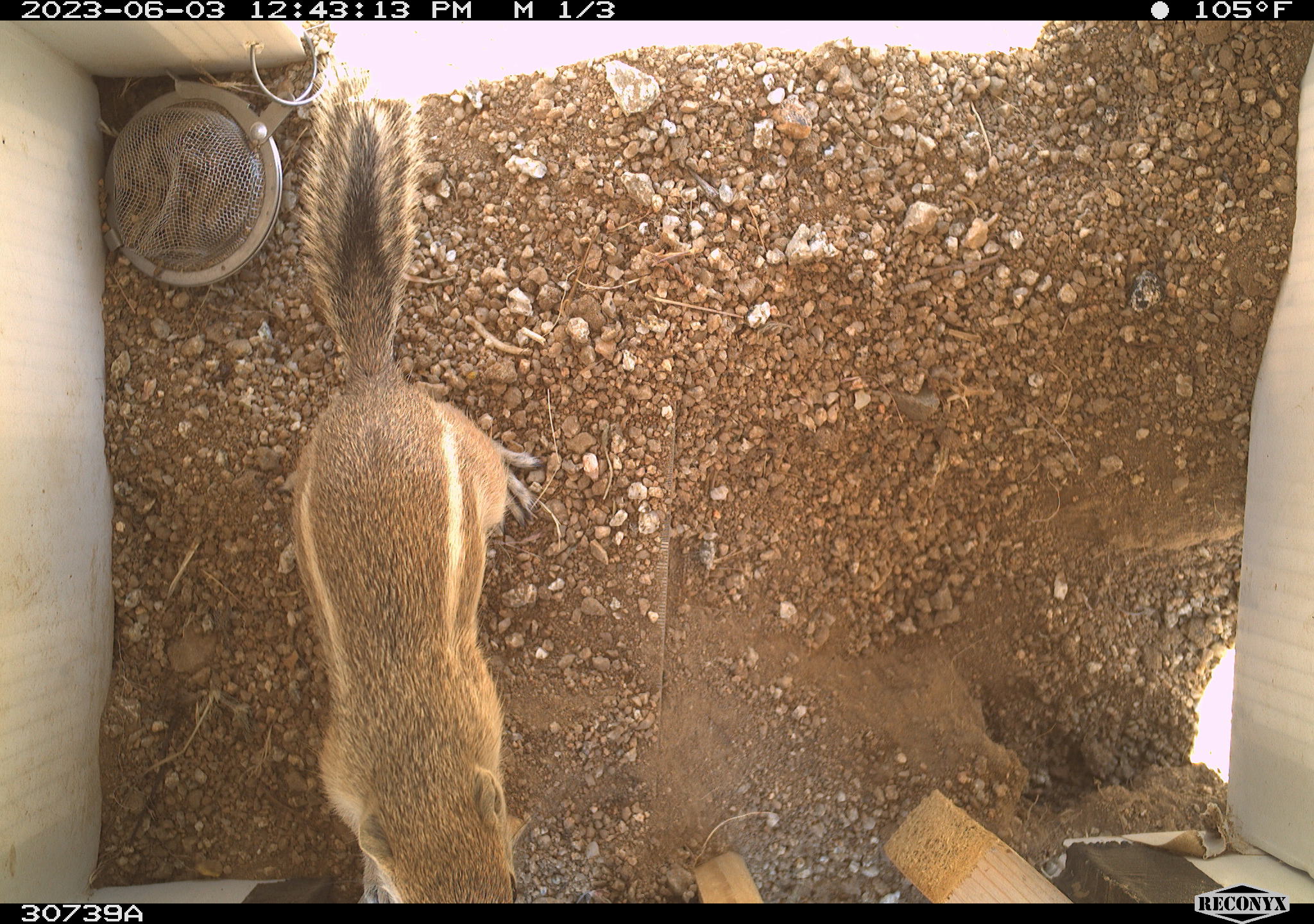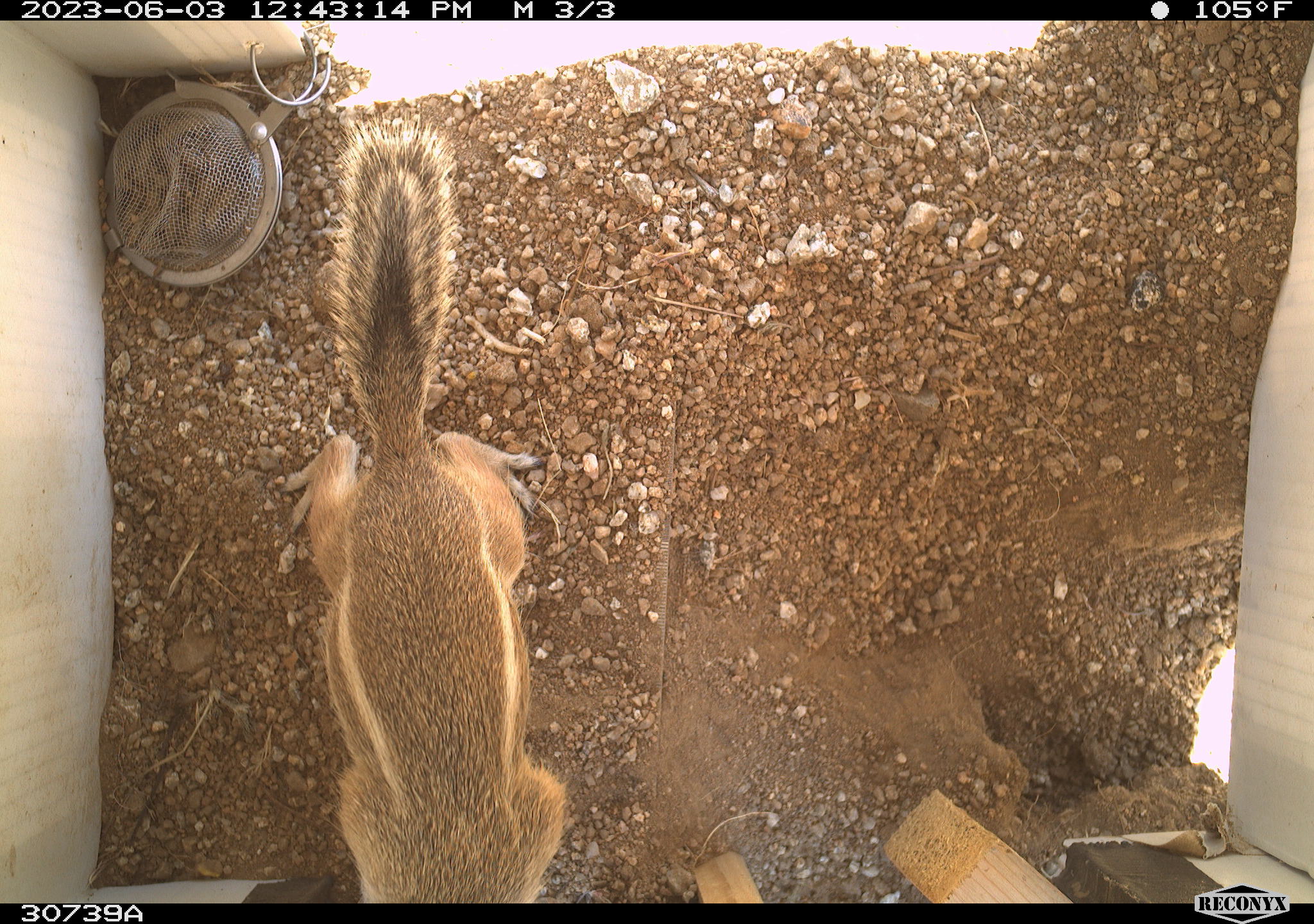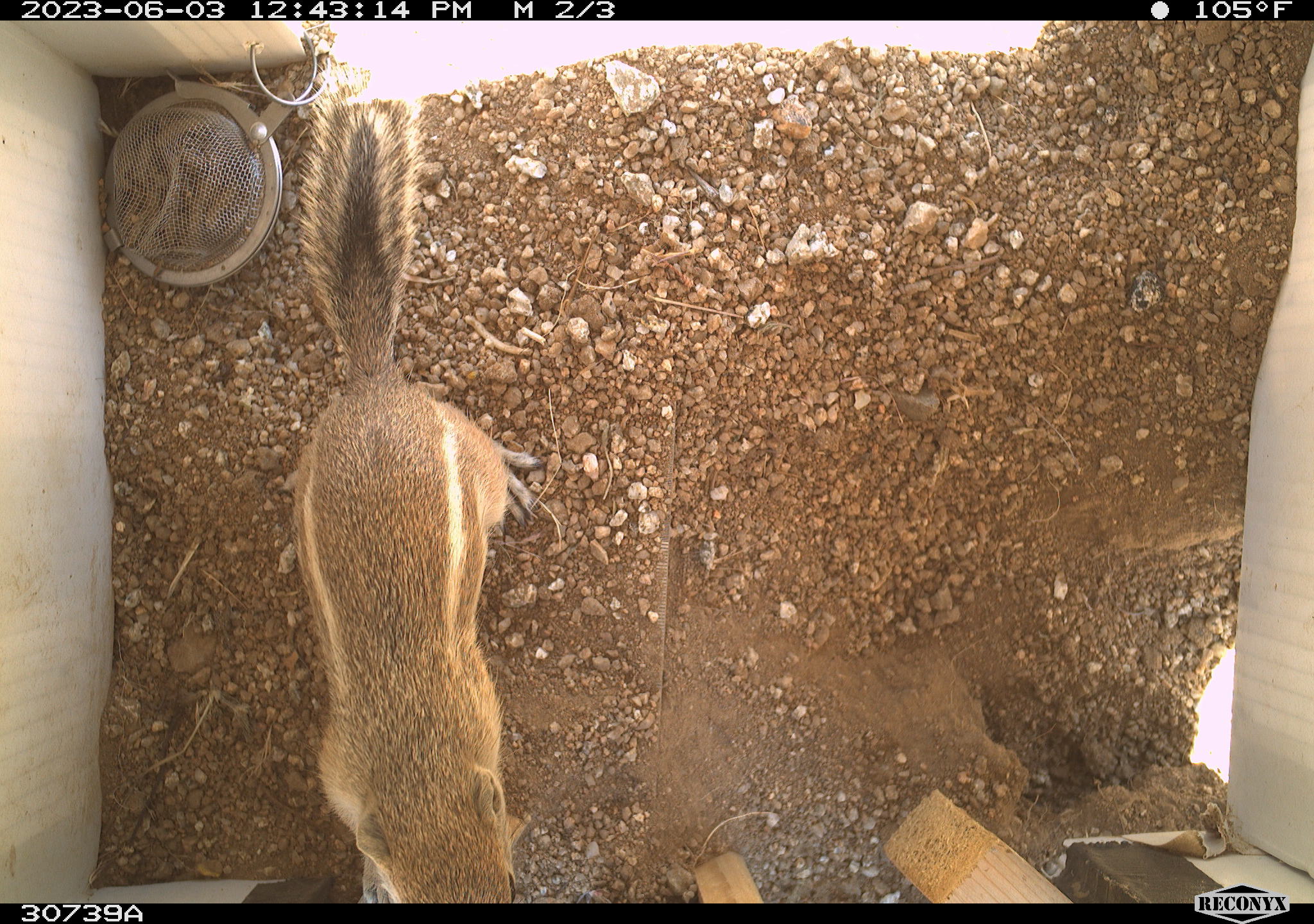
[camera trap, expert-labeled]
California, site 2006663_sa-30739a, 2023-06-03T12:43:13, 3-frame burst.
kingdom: Animalia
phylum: Chordata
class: Mammalia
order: Rodentia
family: Sciuridae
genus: Ammospermophilus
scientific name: Ammospermophilus leucurus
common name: white-tailed antelope squirrel